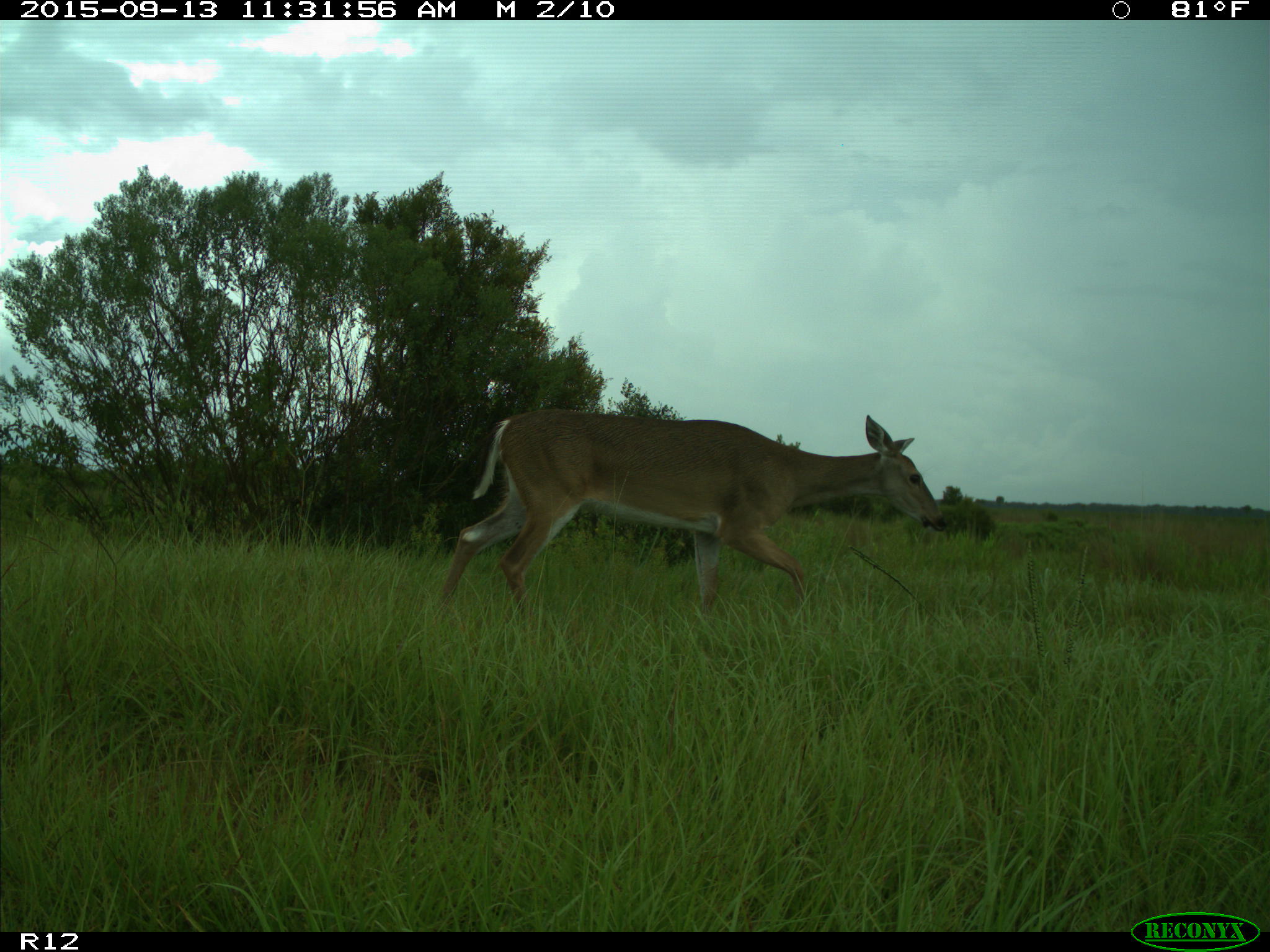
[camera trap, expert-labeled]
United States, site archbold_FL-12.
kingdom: Animalia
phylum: Chordata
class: Mammalia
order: Artiodactyla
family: Cervidae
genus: Odocoileus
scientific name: Odocoileus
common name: deer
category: unidentified deer